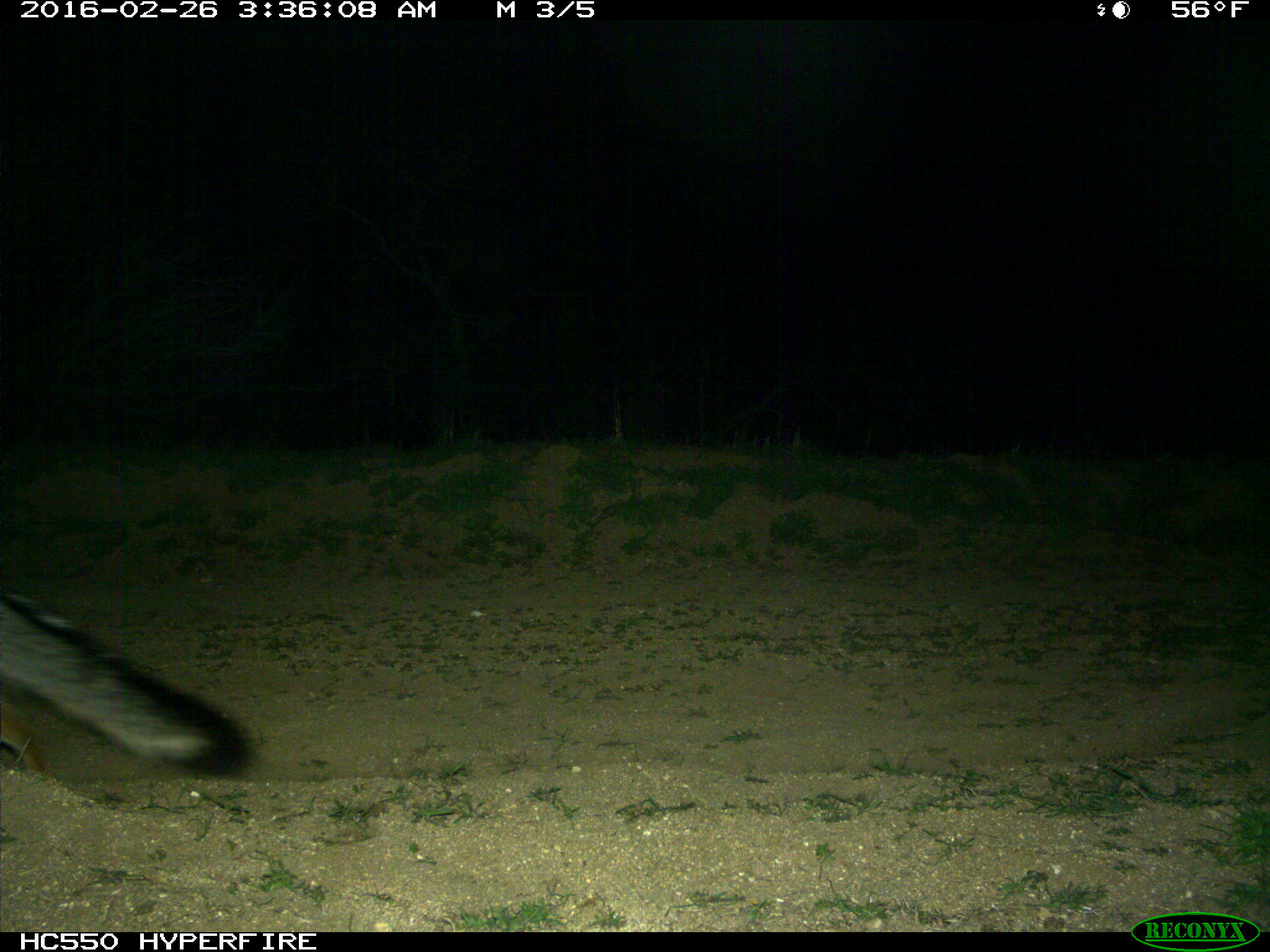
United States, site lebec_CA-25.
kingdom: Animalia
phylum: Chordata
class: Mammalia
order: Carnivora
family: Canidae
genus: Urocyon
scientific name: Urocyon cinereoargenteus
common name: gray fox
Urocyon cinereoargenteus (gray fox).